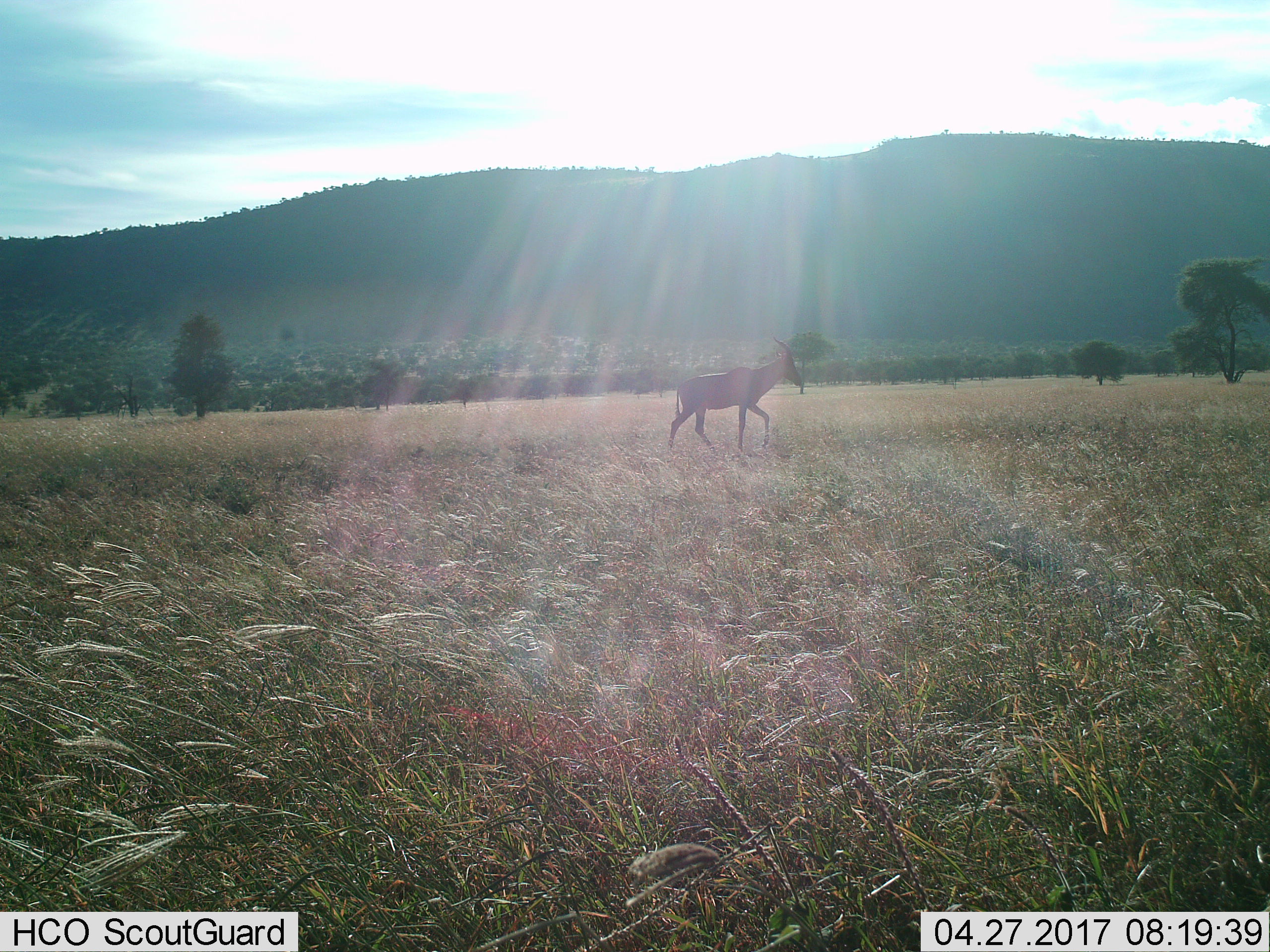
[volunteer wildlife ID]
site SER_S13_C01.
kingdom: Animalia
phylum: Chordata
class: Mammalia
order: Artiodactyla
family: Bovidae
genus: Damaliscus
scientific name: Damaliscus lunatus jimela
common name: topi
Topi (Damaliscus lunatus jimela), count 1. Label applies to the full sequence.